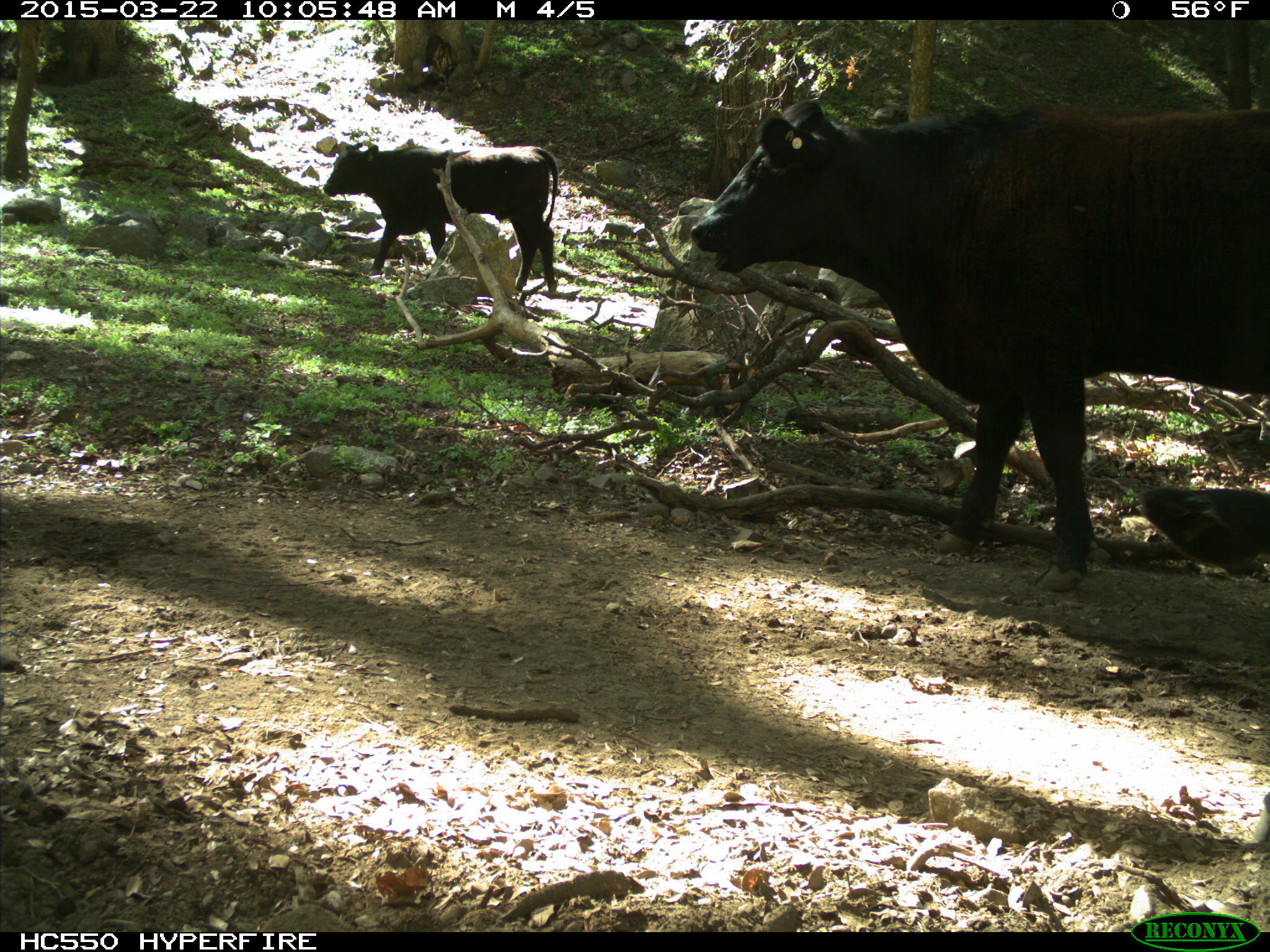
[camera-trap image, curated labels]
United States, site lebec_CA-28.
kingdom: Animalia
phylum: Chordata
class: Mammalia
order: Artiodactyla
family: Bovidae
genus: Bos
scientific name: Bos taurus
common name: domestic cow